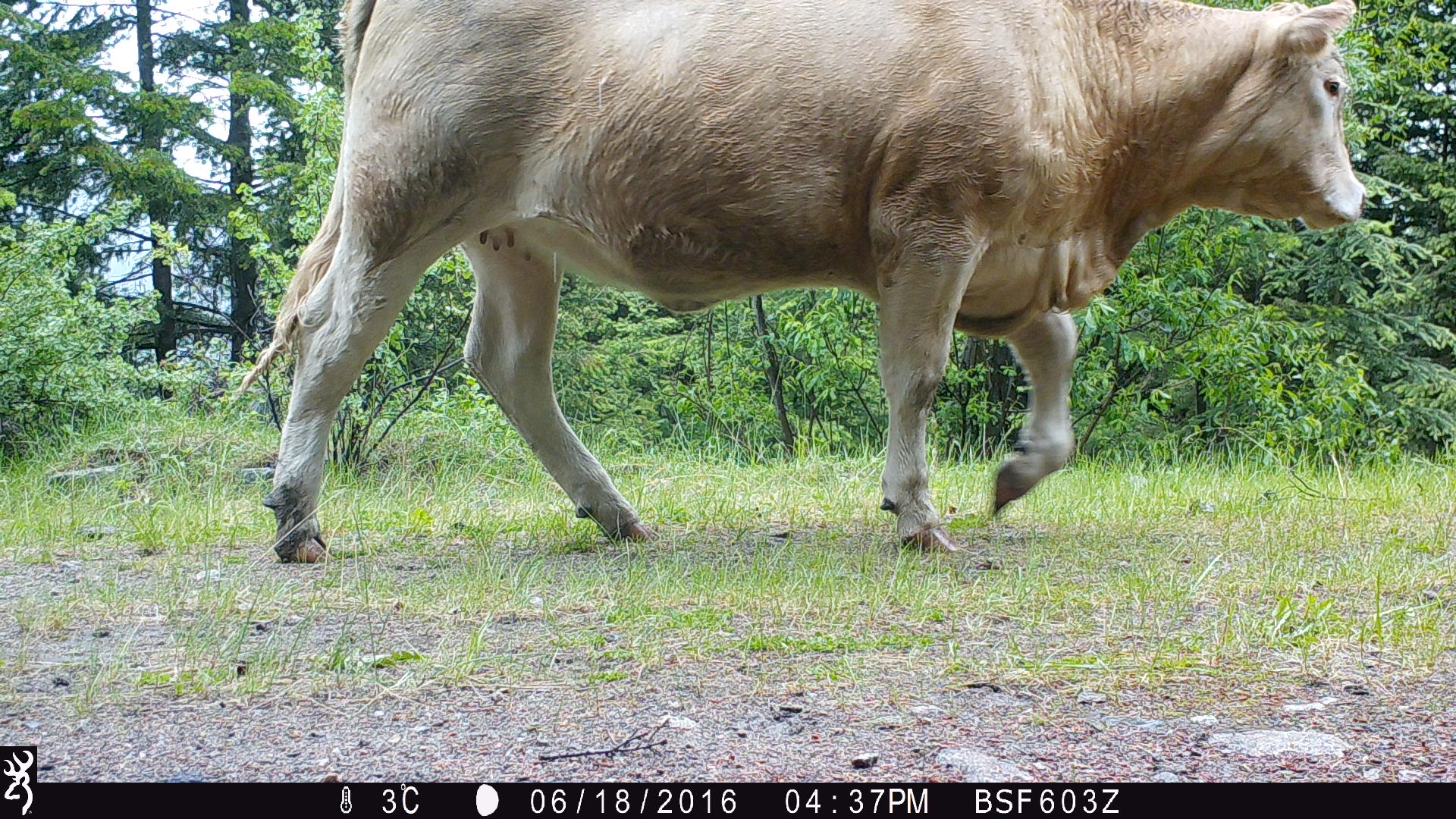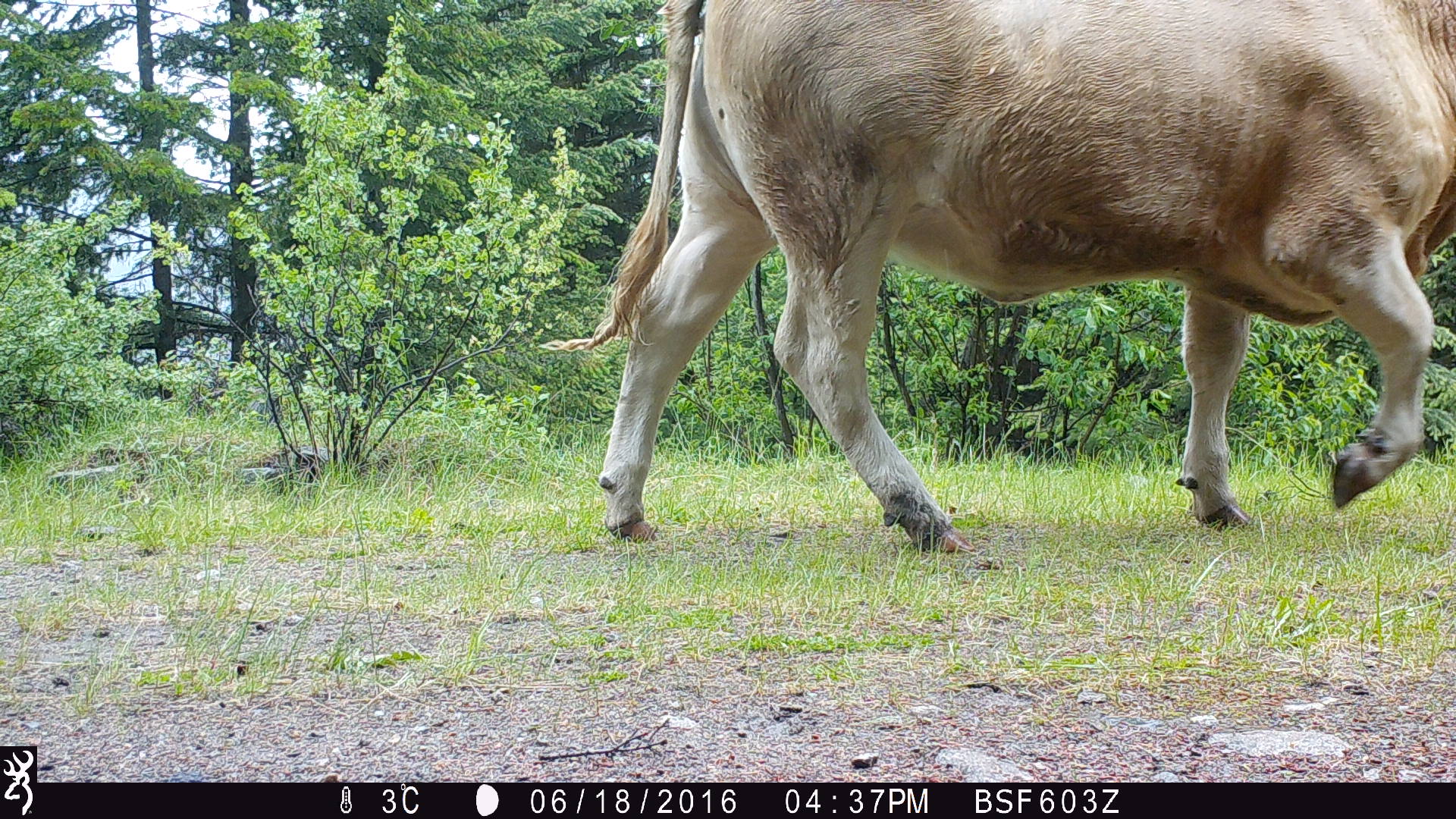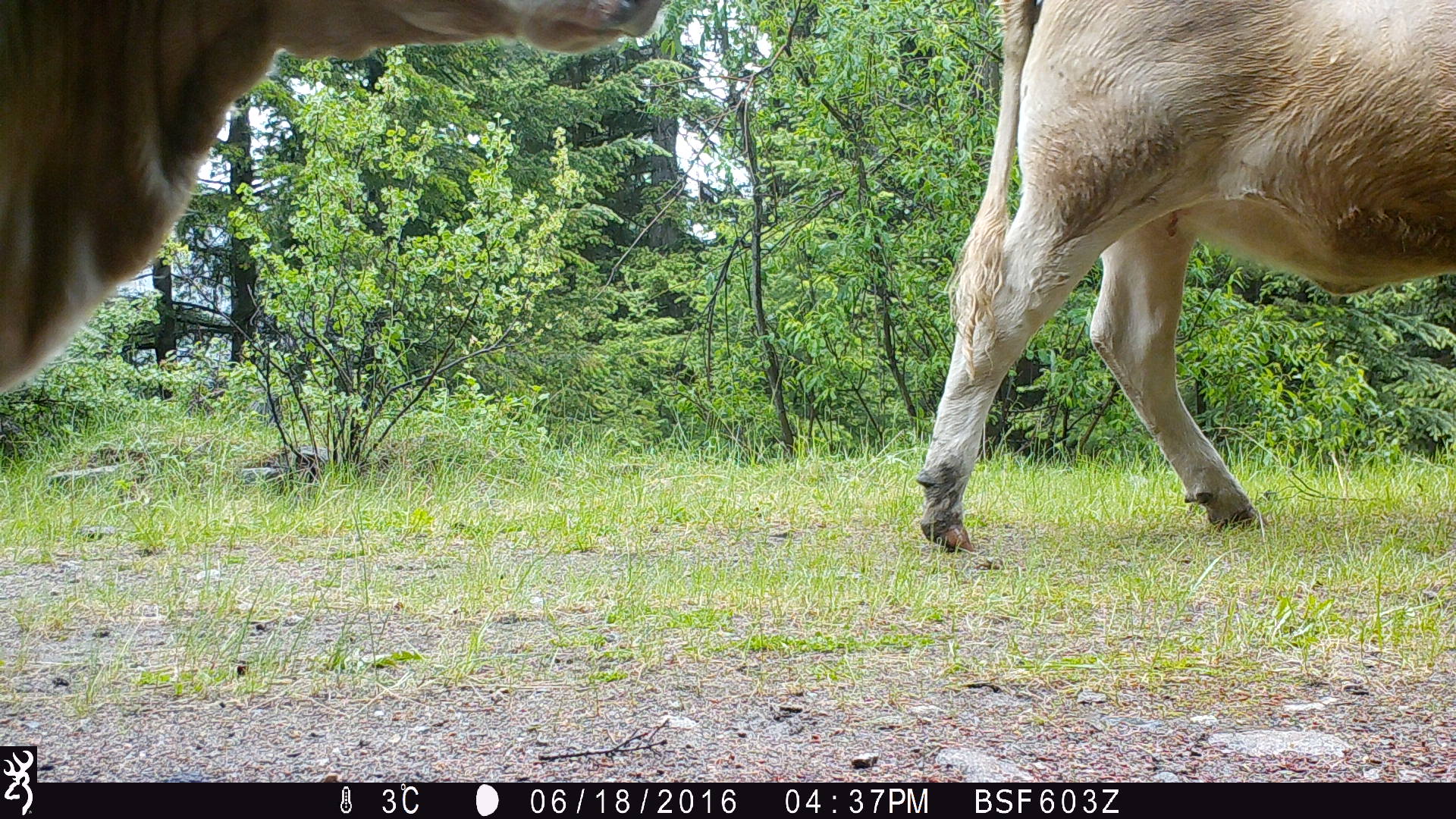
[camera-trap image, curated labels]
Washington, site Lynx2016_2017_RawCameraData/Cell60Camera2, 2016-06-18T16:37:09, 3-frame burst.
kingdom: Animalia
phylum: Chordata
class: Mammalia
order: Artiodactyla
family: Bovidae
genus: Bos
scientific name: Bos taurus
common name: domestic cattle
Domestic cattle (Bos taurus). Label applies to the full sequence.